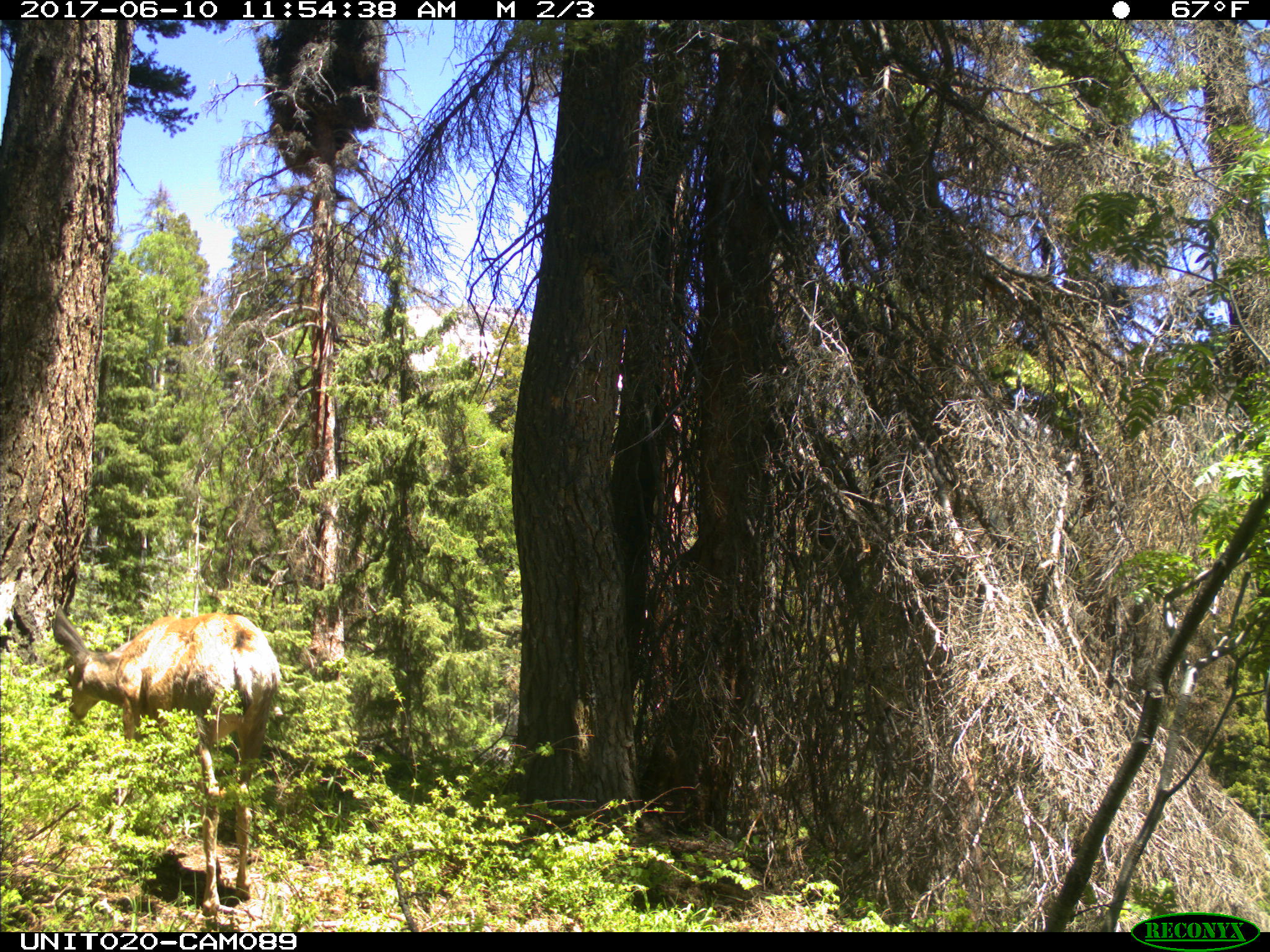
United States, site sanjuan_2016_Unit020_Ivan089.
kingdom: Animalia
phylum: Chordata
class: Mammalia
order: Artiodactyla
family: Cervidae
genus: Odocoileus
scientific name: Odocoileus hemionus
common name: mule deer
Odocoileus hemionus (mule deer).